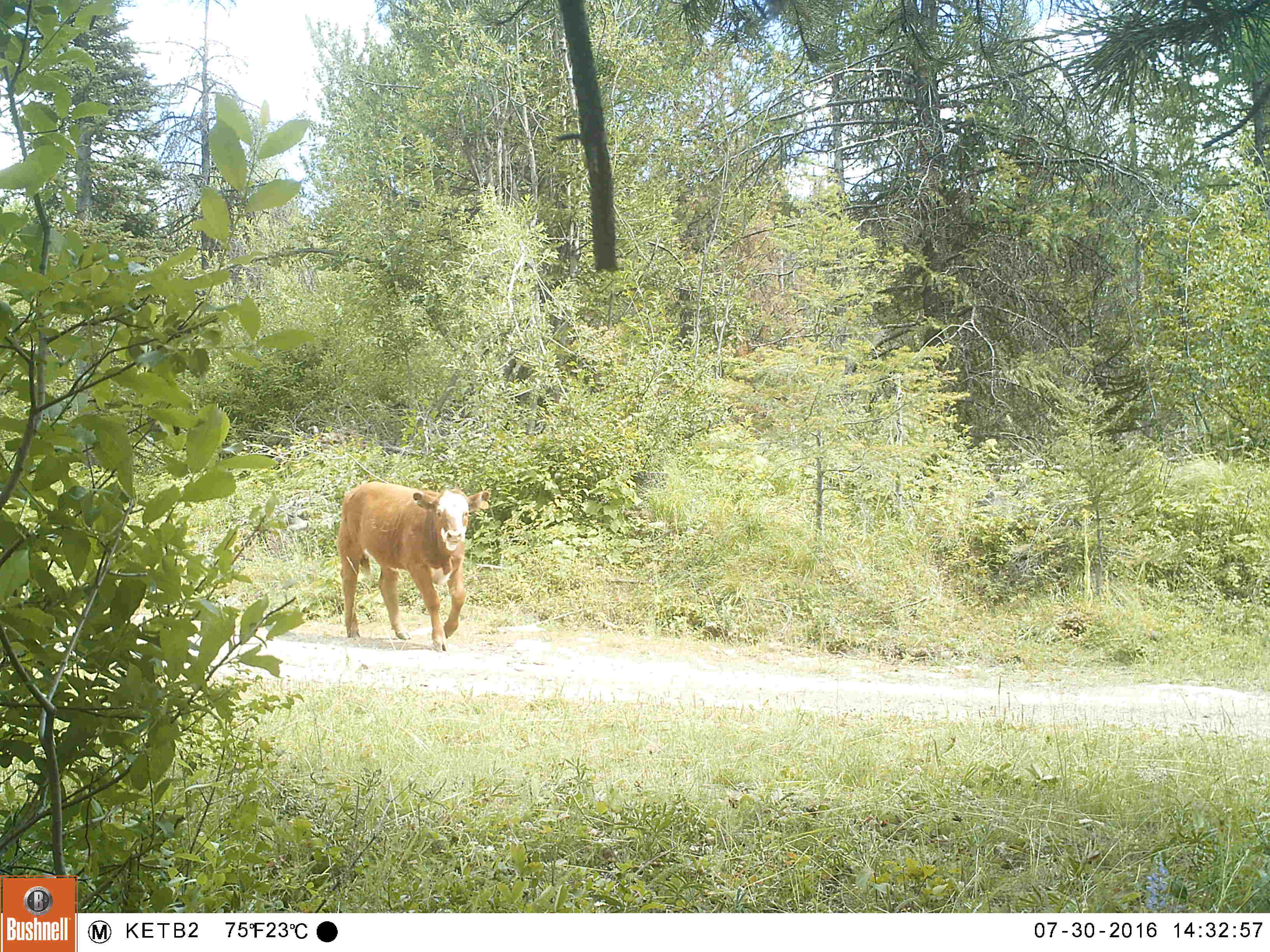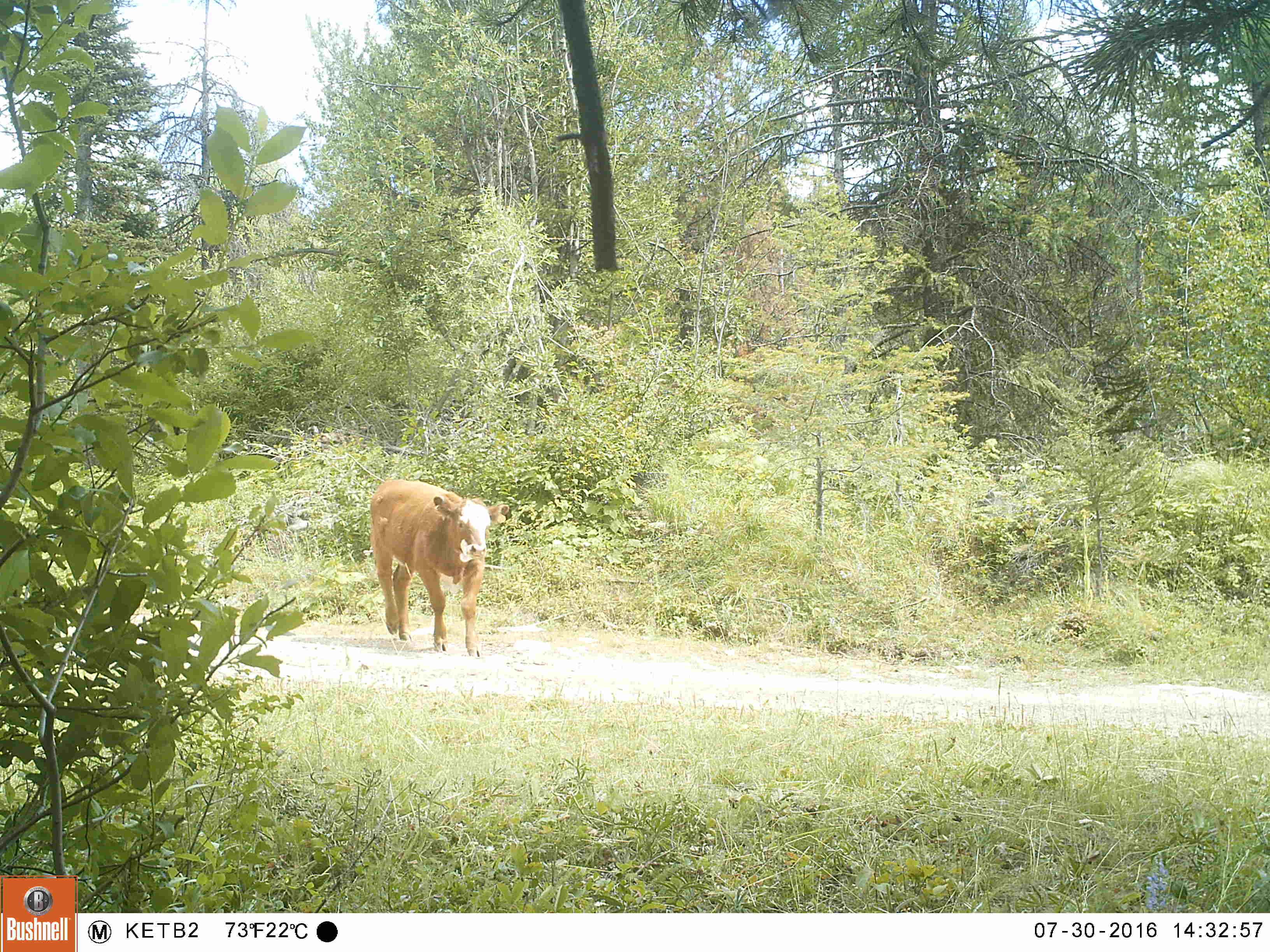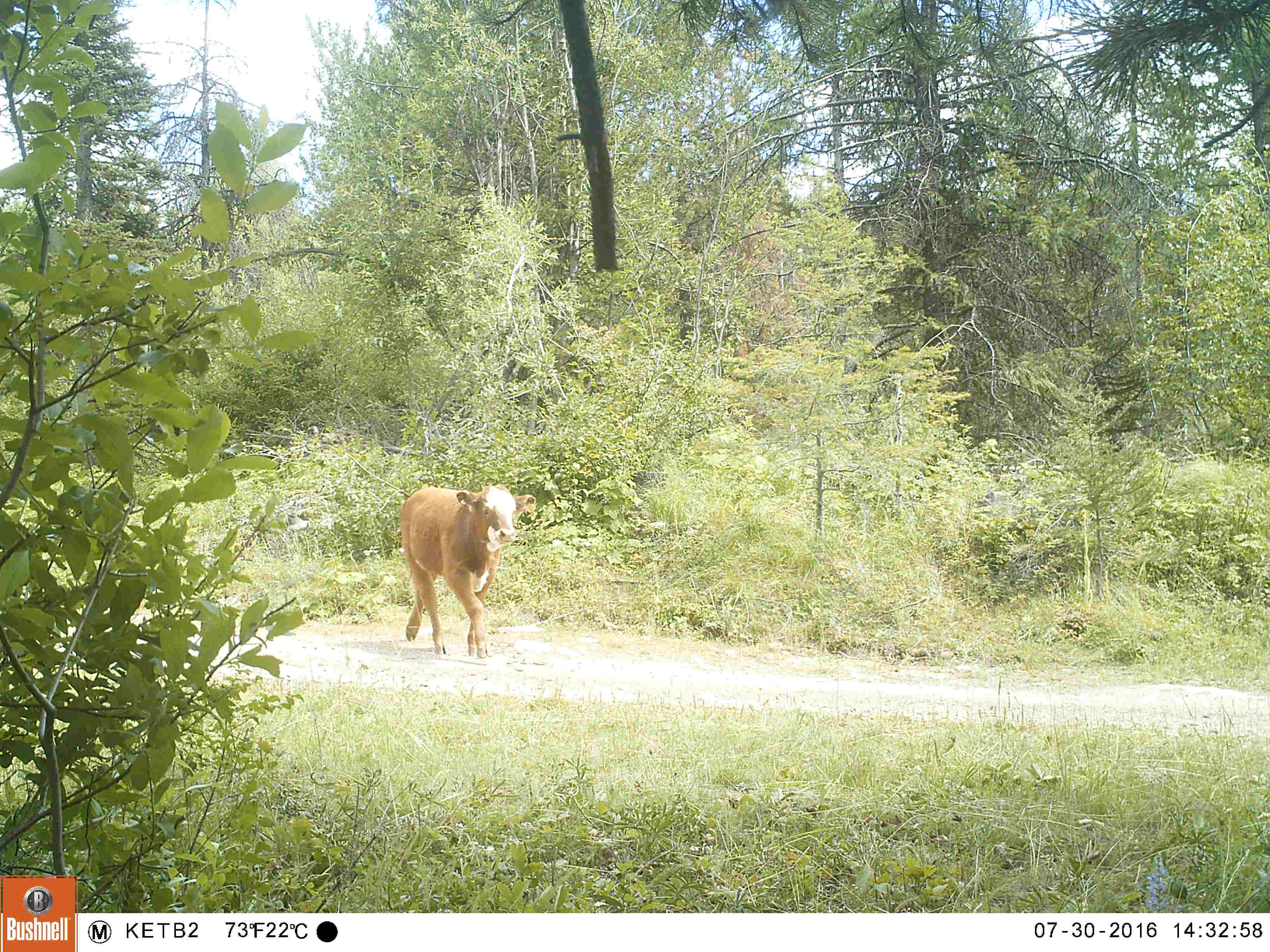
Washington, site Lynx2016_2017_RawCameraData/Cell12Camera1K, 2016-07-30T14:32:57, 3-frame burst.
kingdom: Animalia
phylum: Chordata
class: Mammalia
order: Artiodactyla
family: Bovidae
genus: Bos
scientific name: Bos taurus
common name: domestic cattle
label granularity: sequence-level